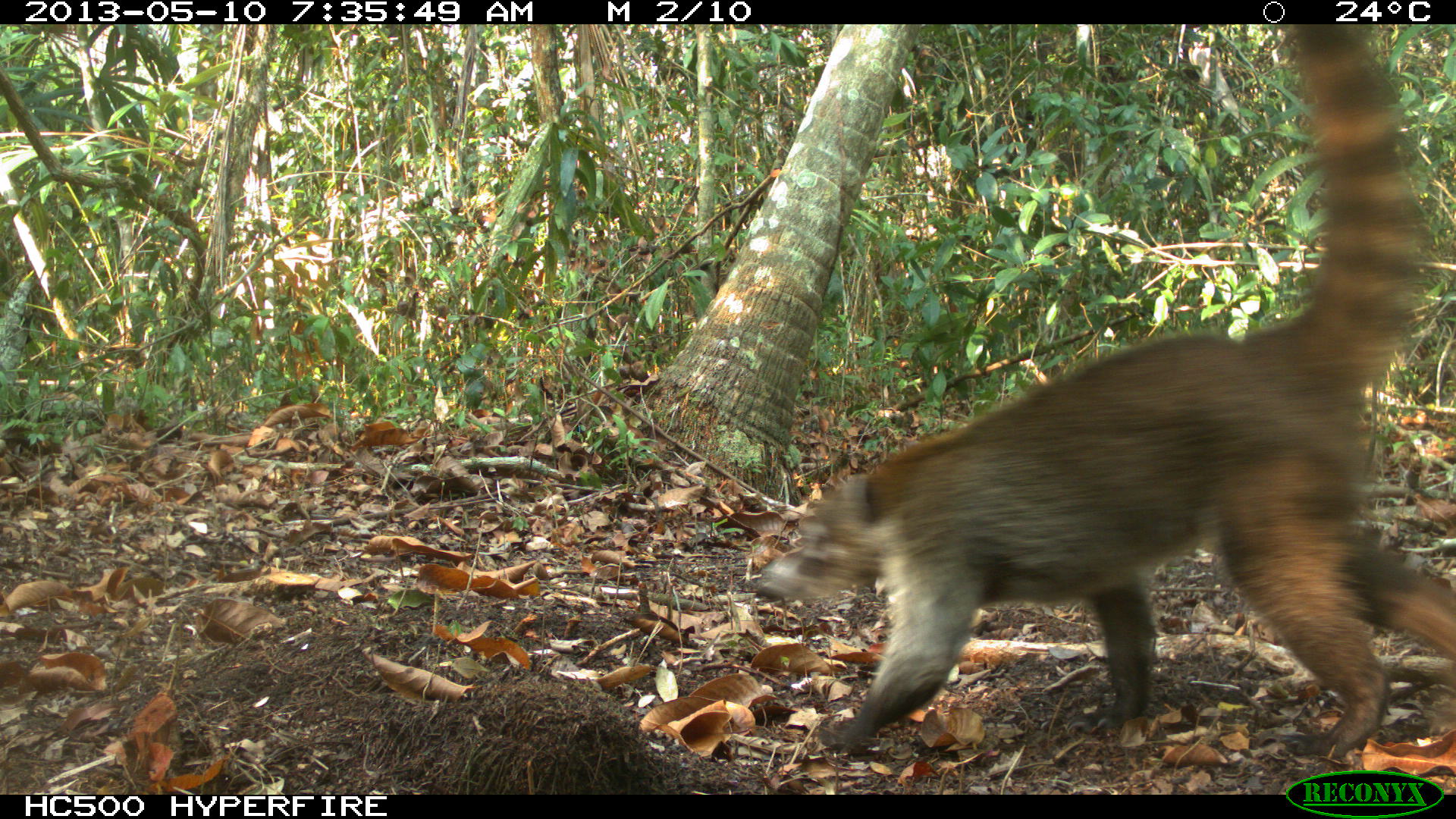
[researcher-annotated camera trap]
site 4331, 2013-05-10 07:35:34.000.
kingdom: Animalia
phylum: Chordata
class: Mammalia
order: Carnivora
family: Procyonidae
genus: Nasua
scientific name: Nasua narica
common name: white-nosed coati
Nasua narica (white-nosed coati), count 1.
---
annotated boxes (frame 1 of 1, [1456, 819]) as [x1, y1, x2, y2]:
nasua narica: [752, 24, 1455, 760]